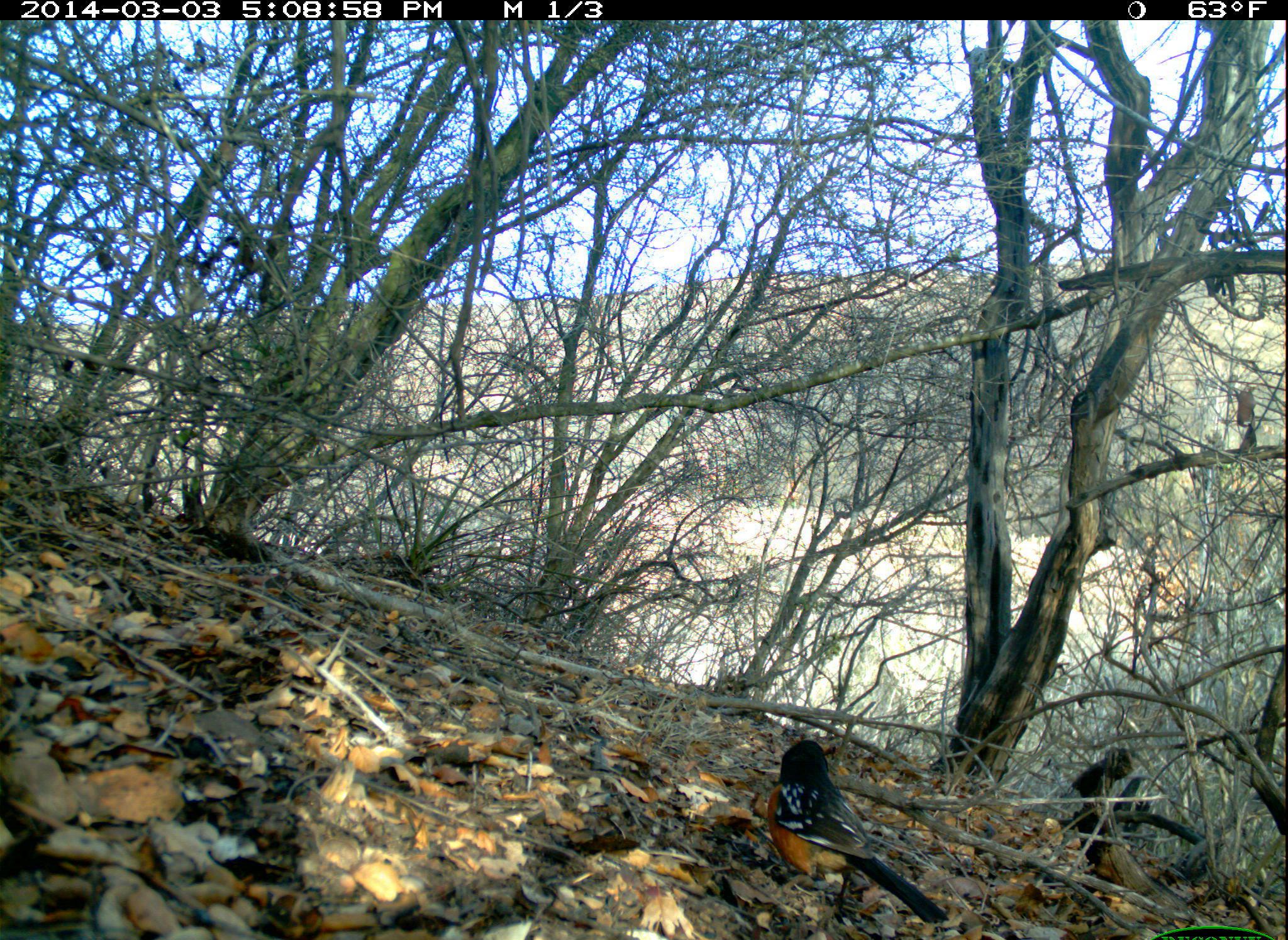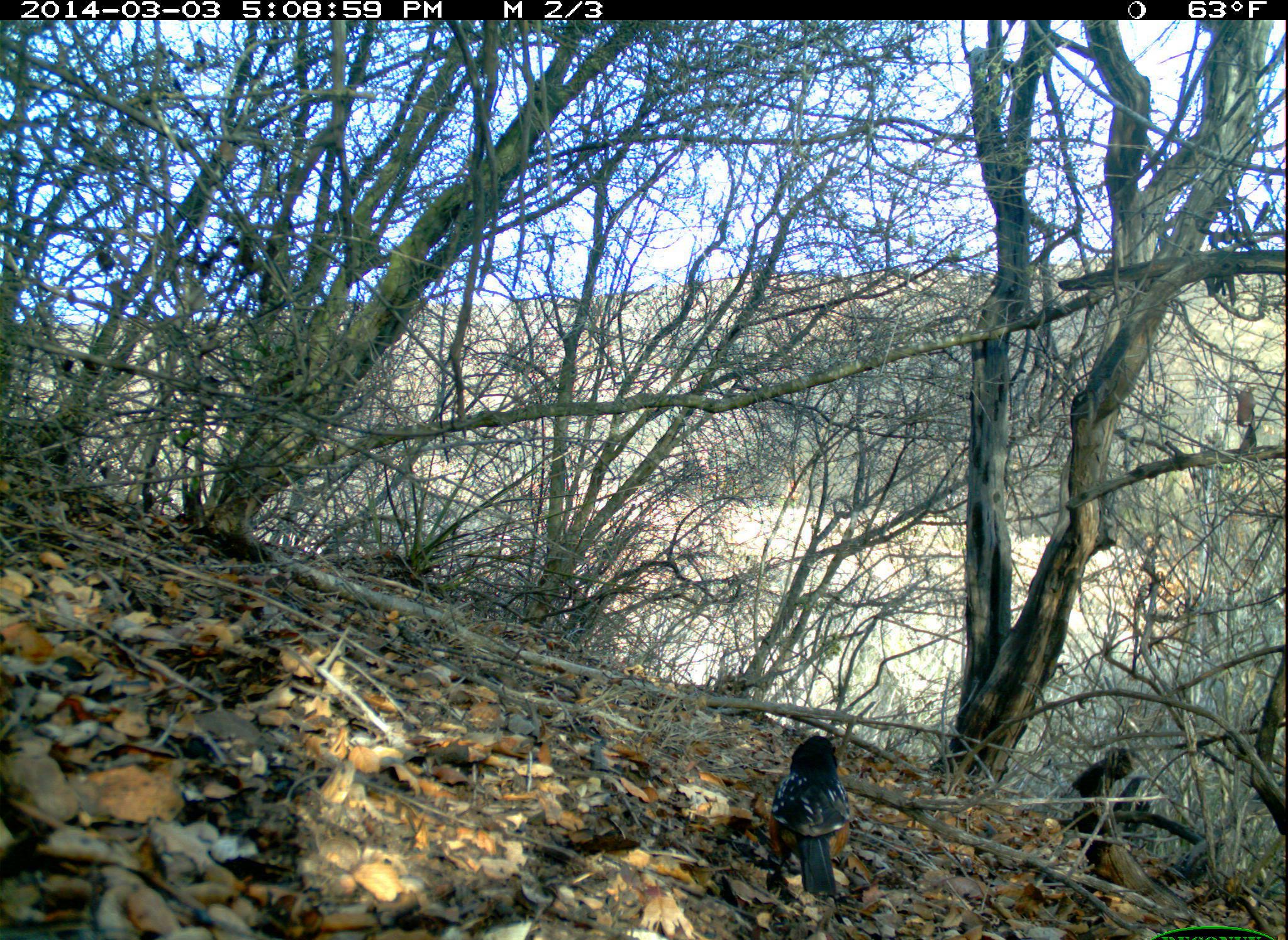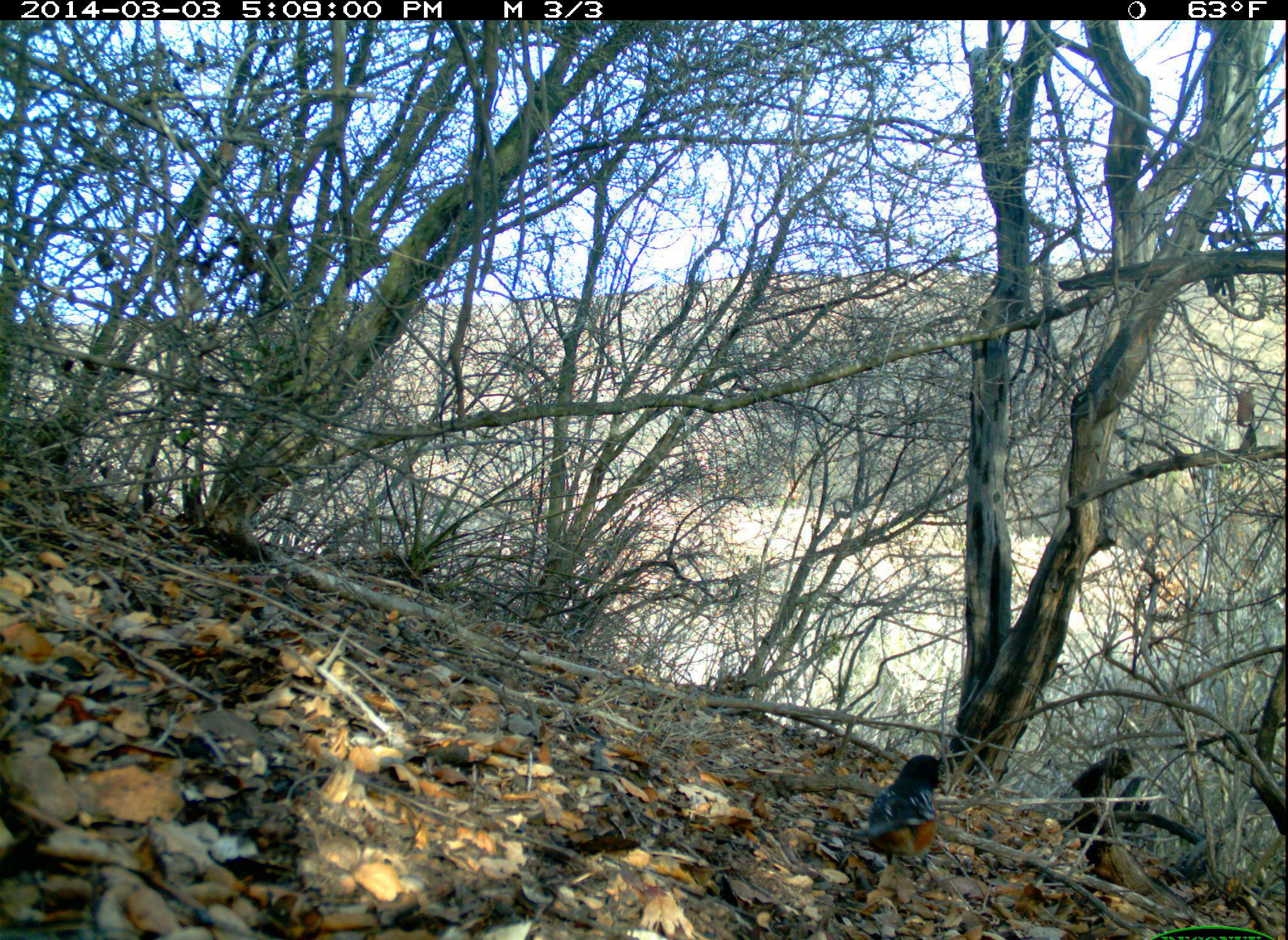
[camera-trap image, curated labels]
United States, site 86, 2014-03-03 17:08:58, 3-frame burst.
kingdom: Animalia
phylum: Chordata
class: Aves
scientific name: Aves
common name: bird